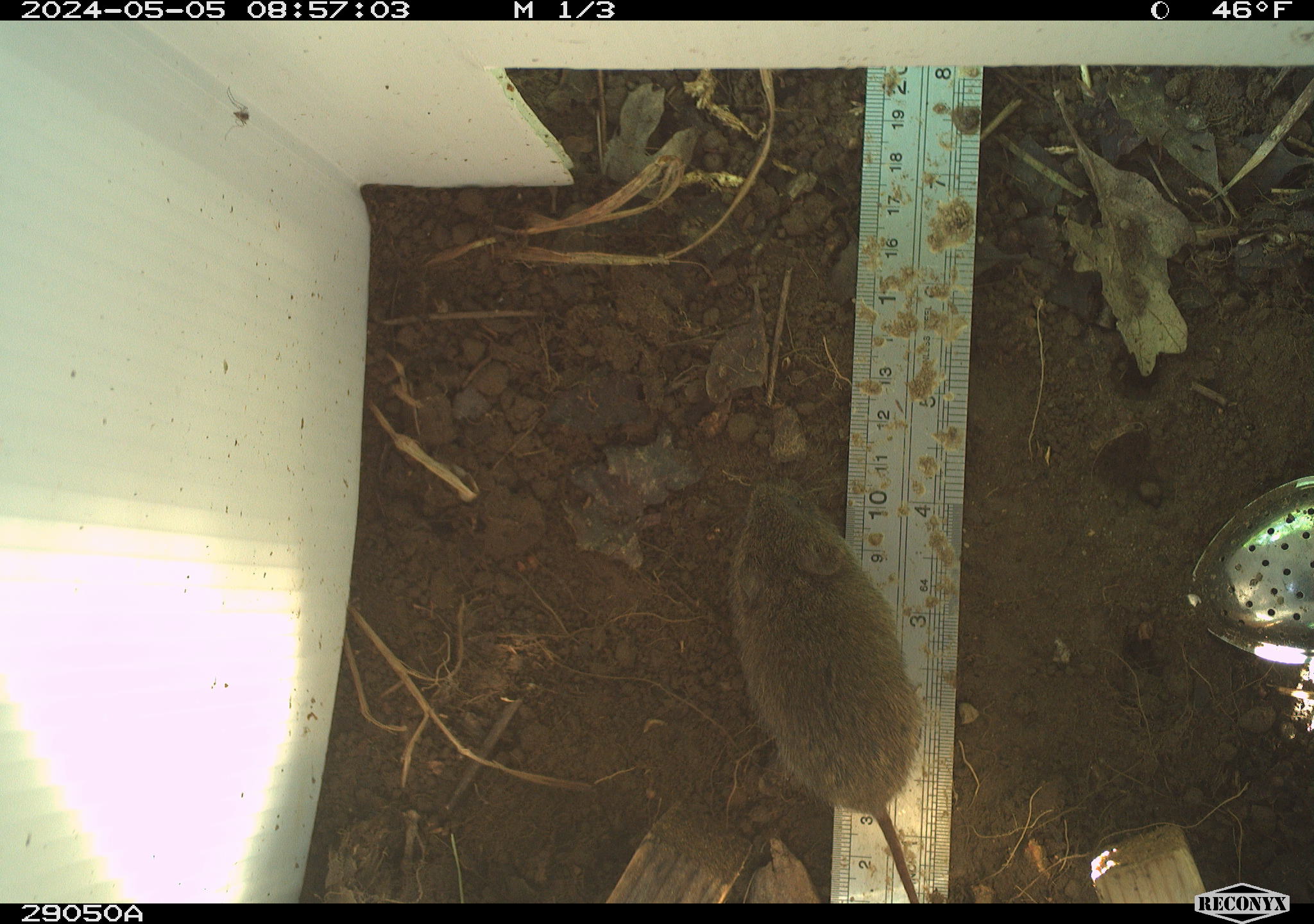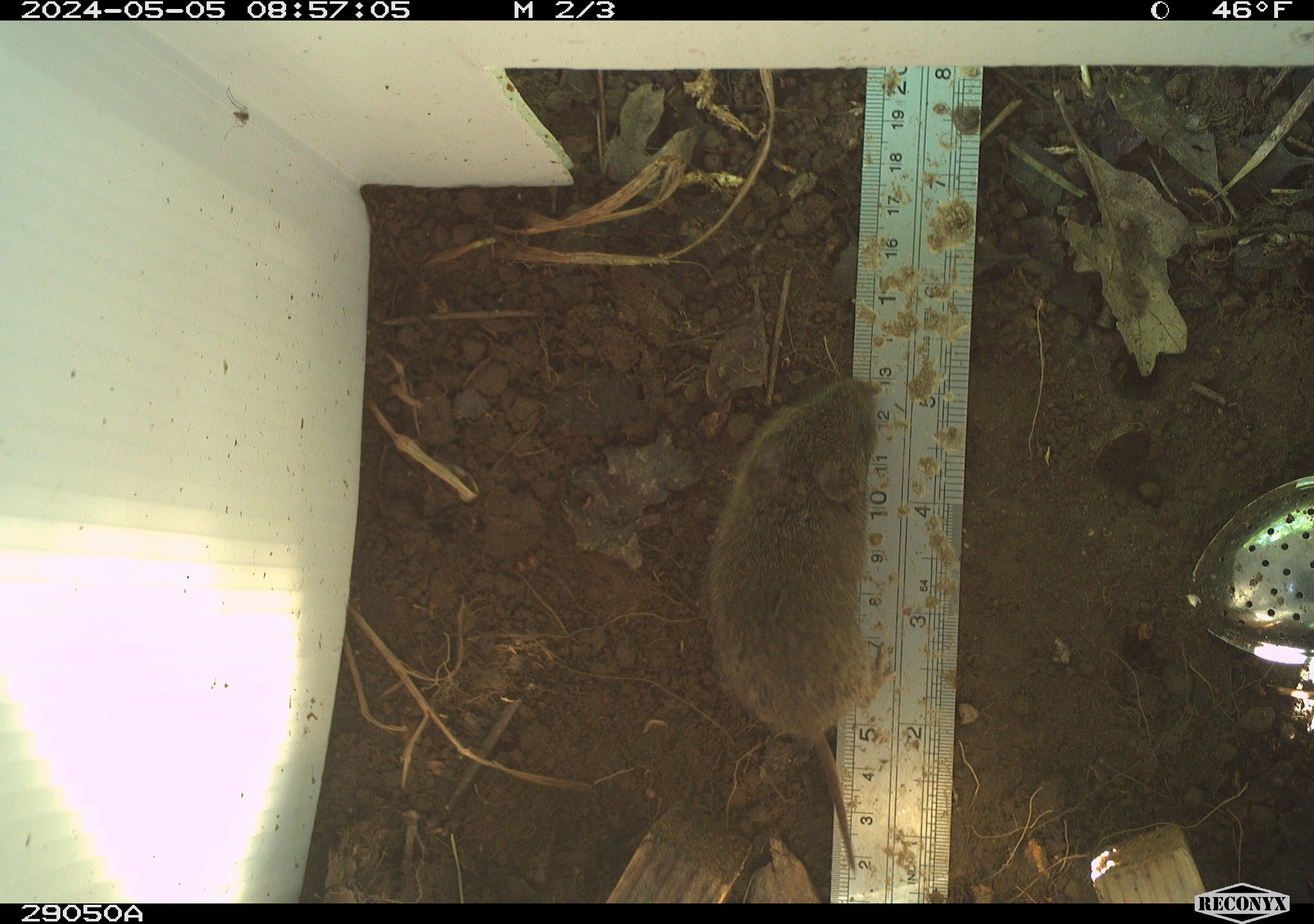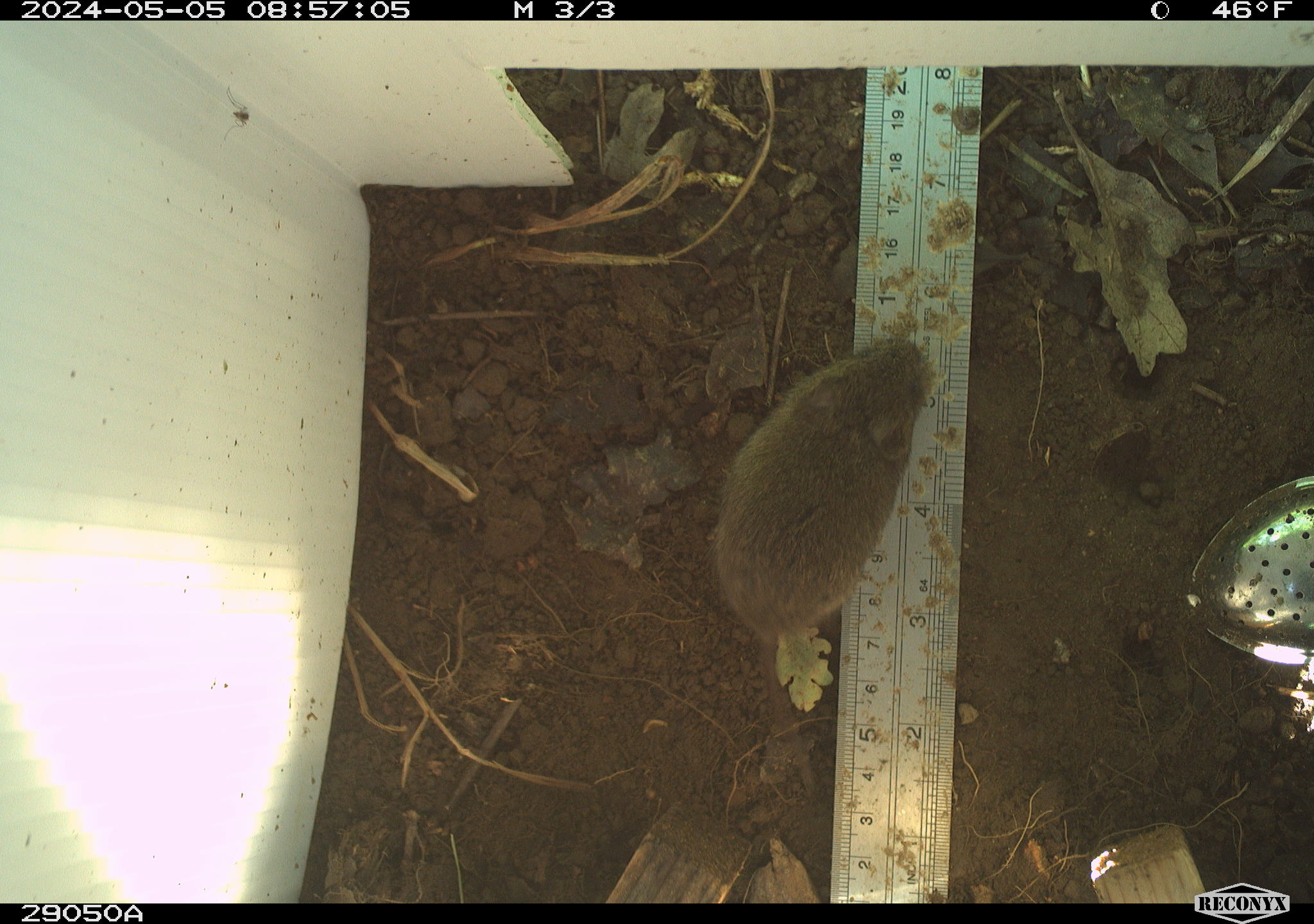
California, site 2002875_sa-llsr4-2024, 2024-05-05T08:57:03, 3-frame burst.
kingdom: Animalia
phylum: Chordata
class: Mammalia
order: Rodentia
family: Cricetidae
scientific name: Arvicolinae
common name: voles, lemmings, and muskrats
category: arvicolinae subfamily